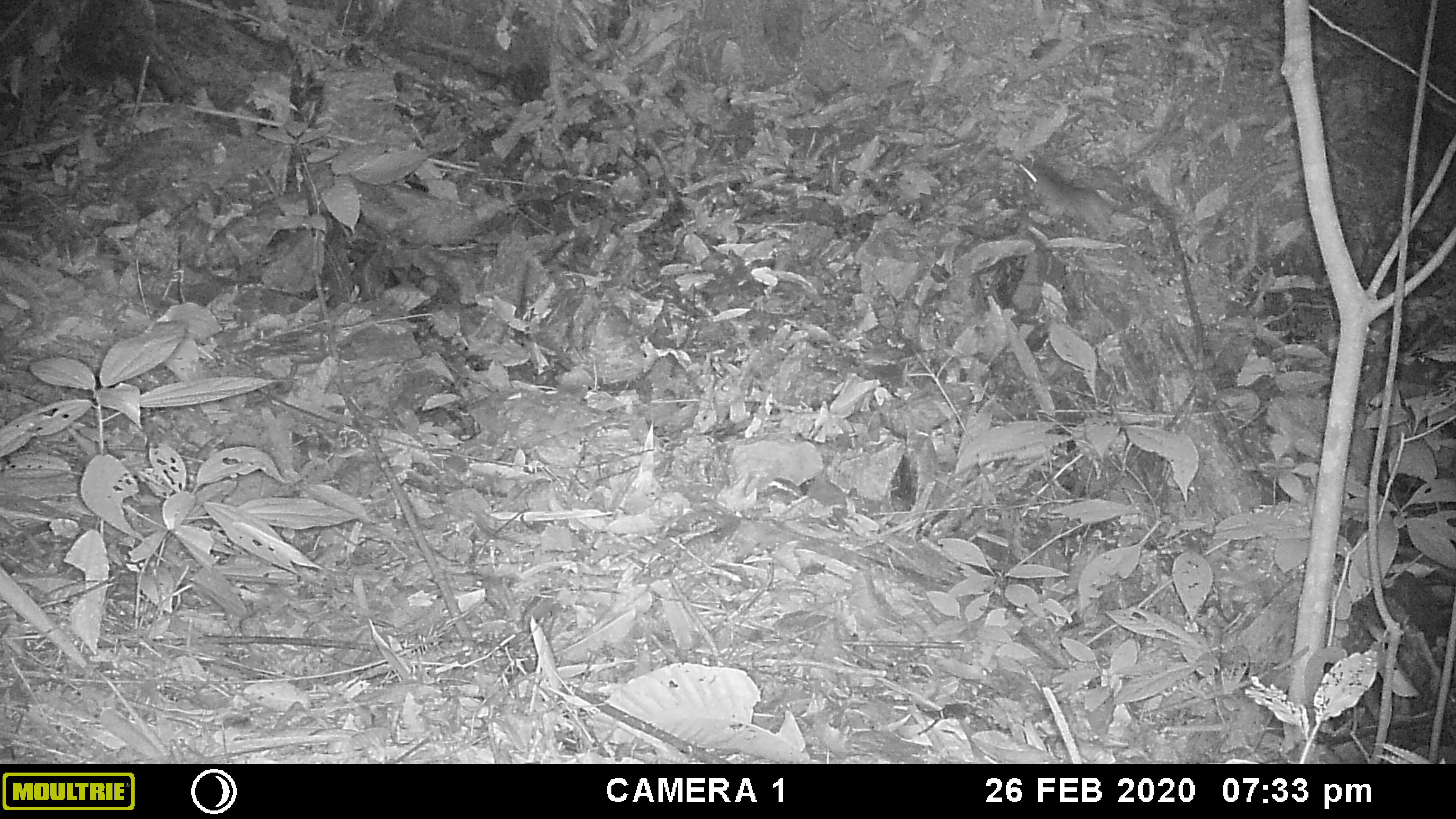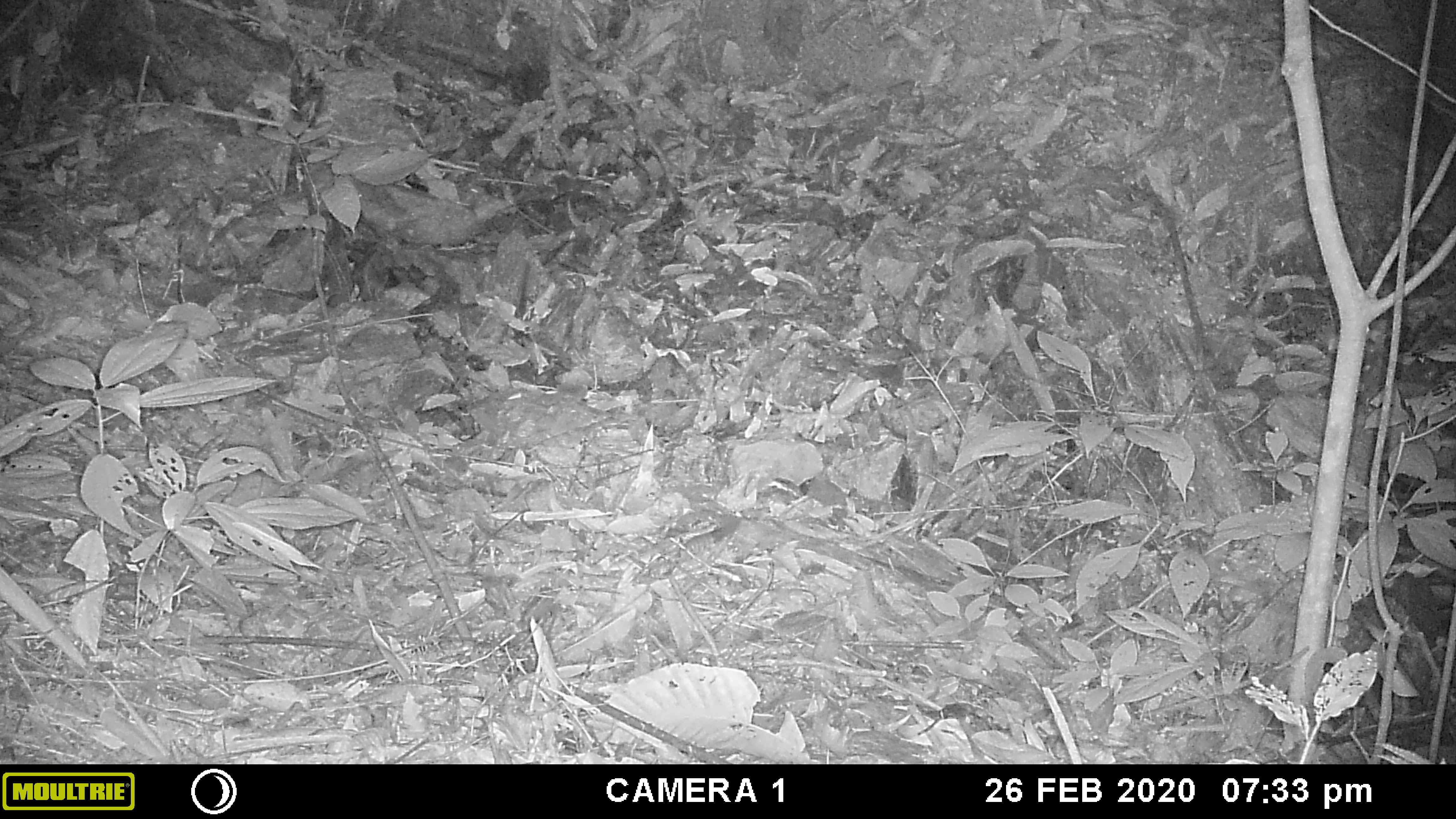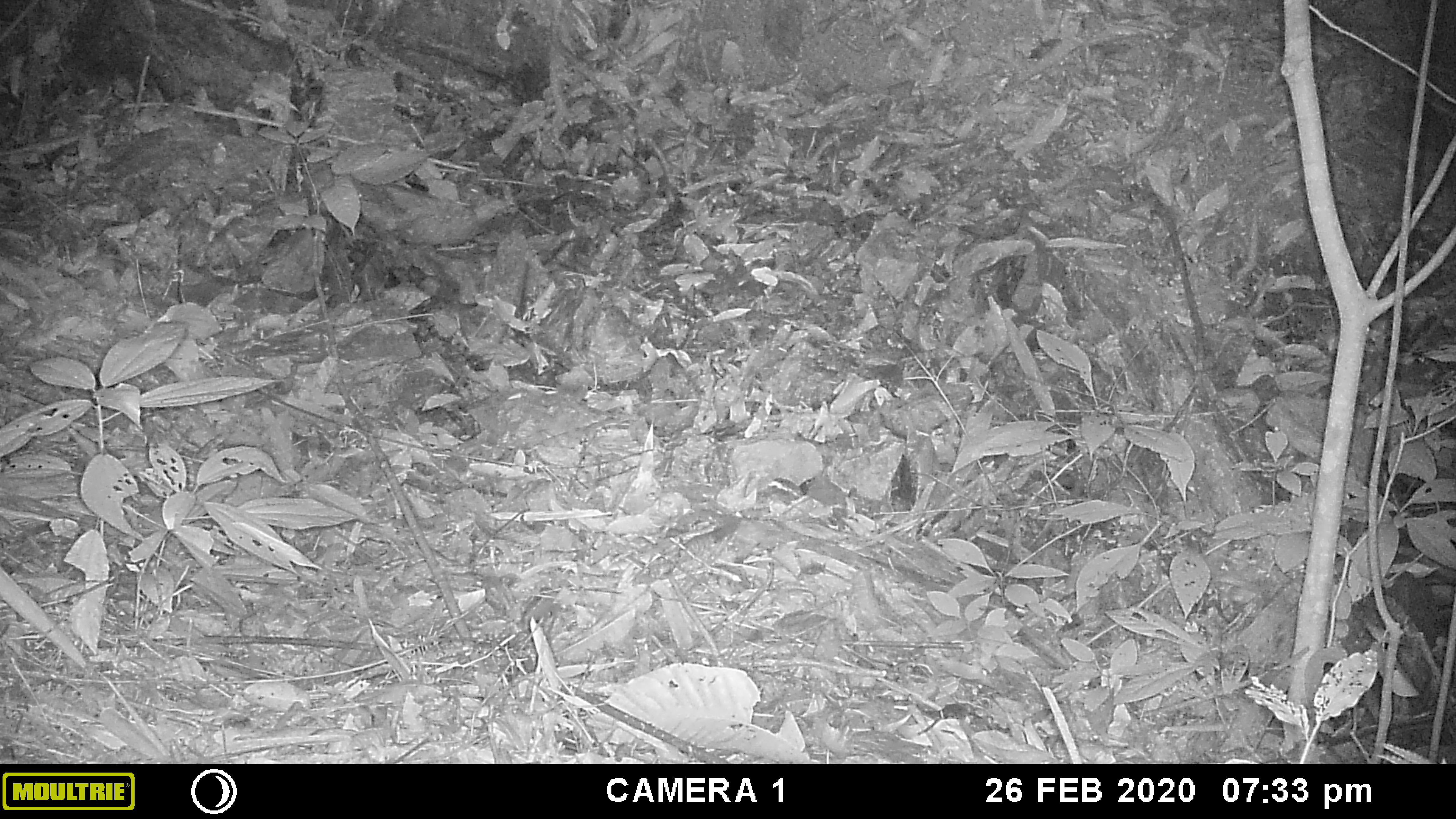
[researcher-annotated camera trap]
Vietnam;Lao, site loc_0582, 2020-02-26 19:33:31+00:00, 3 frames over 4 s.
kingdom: Animalia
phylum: Chordata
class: Mammalia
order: Rodentia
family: Muridae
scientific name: Muridae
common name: old-world mice and rats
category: unidentified murid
Unidentified murid (old-world mice and rats) (Muridae). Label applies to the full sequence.